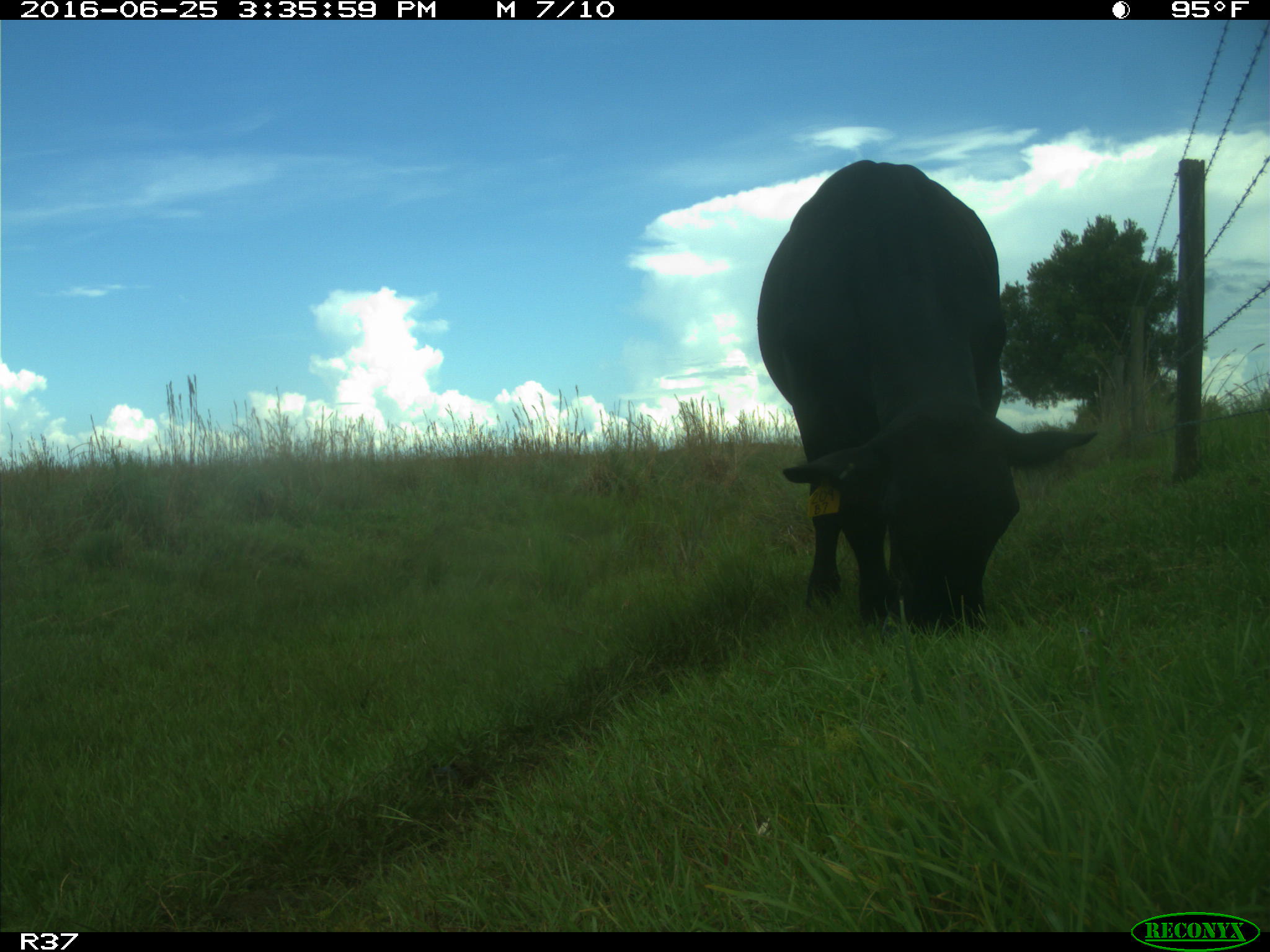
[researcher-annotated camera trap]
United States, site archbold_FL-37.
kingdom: Animalia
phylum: Chordata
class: Mammalia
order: Artiodactyla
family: Bovidae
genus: Bos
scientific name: Bos taurus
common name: domestic cow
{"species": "Bos taurus (domestic cow)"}